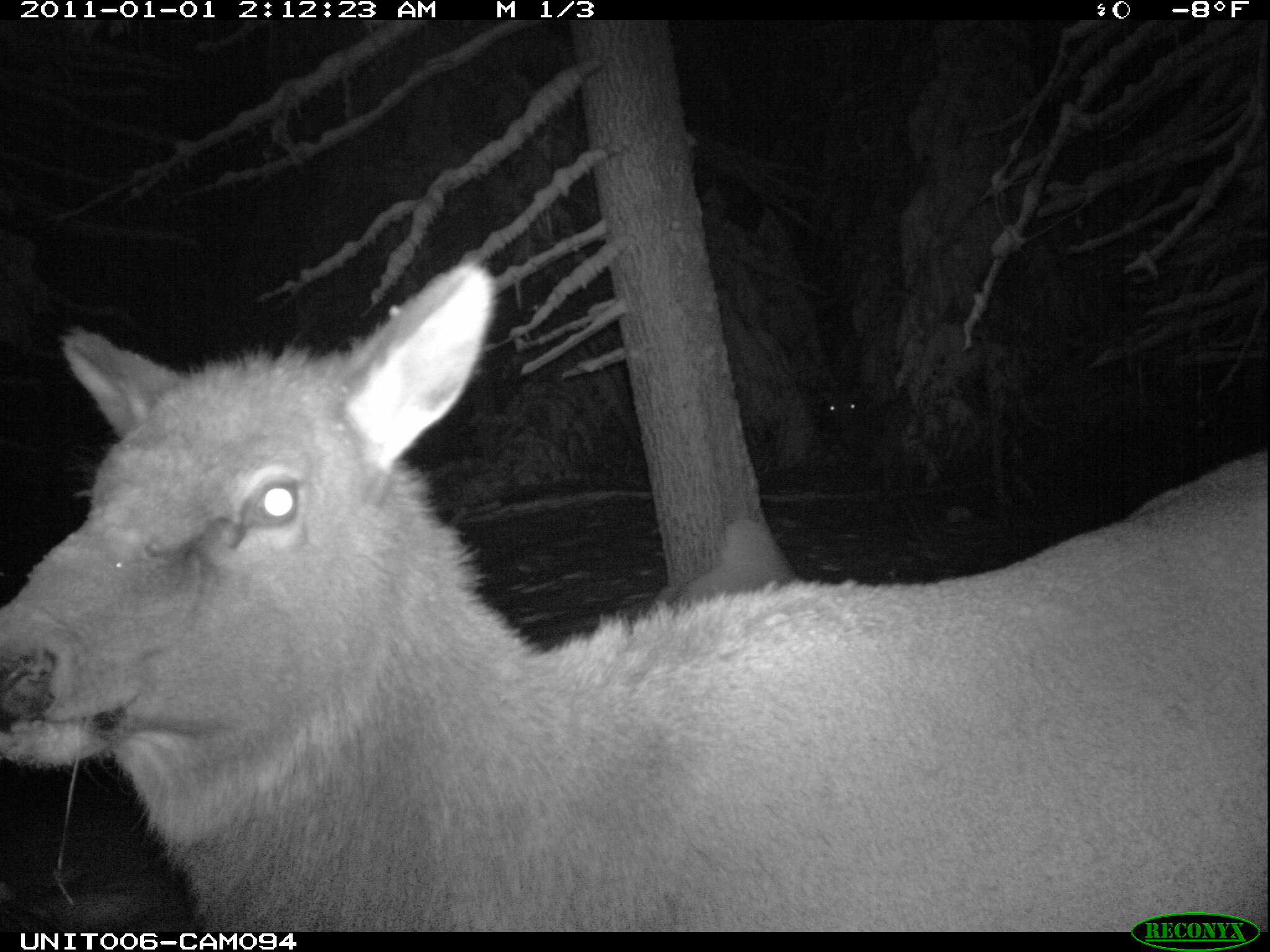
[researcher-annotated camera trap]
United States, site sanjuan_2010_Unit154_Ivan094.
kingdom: Animalia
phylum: Chordata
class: Mammalia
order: Artiodactyla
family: Cervidae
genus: Cervus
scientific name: Cervus elaphus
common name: red deer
Cervus elaphus (red deer).